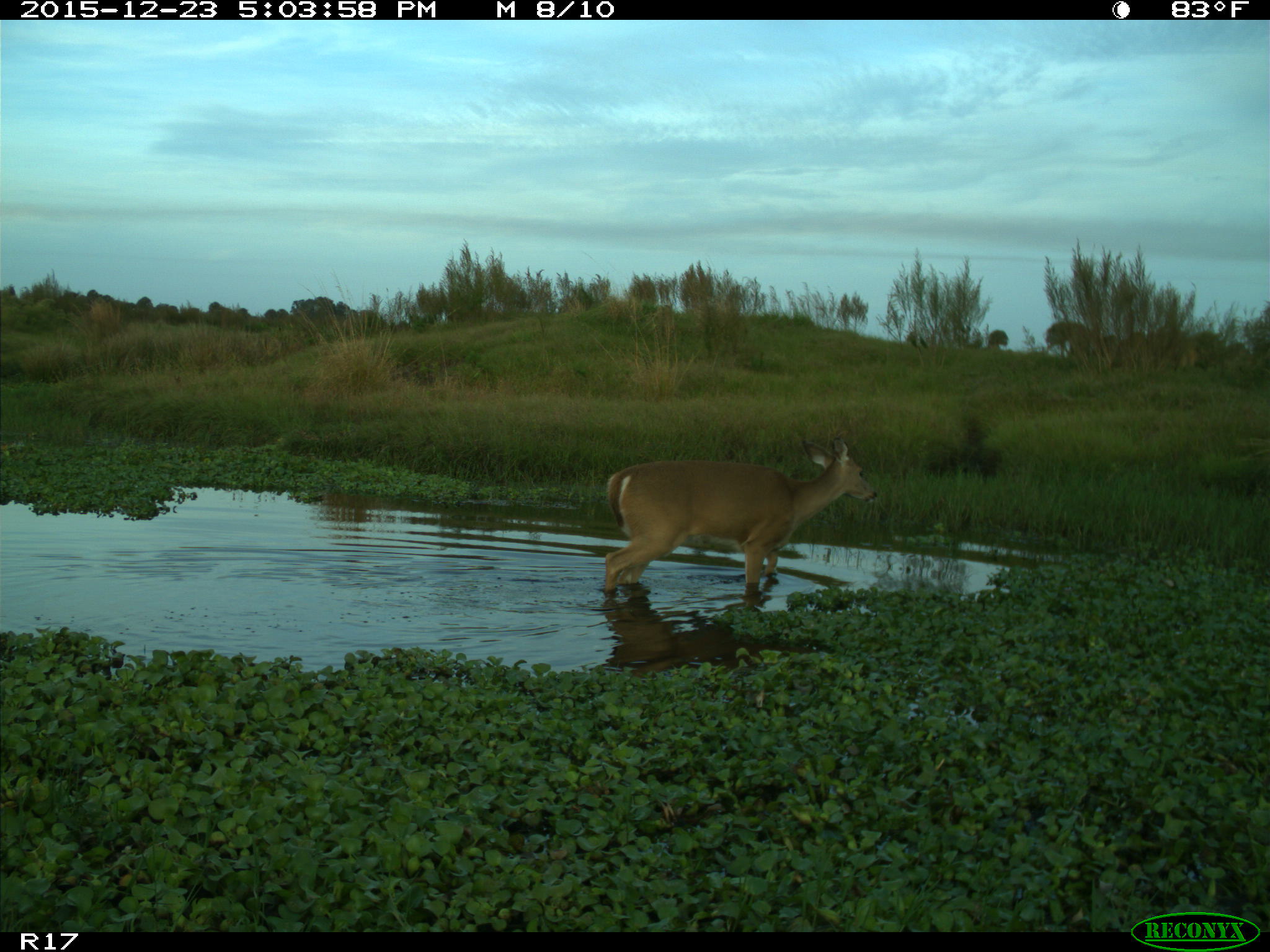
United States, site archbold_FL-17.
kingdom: Animalia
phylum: Chordata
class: Mammalia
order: Artiodactyla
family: Cervidae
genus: Odocoileus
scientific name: Odocoileus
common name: deer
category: unidentified deer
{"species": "unidentified deer (deer) (Odocoileus)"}